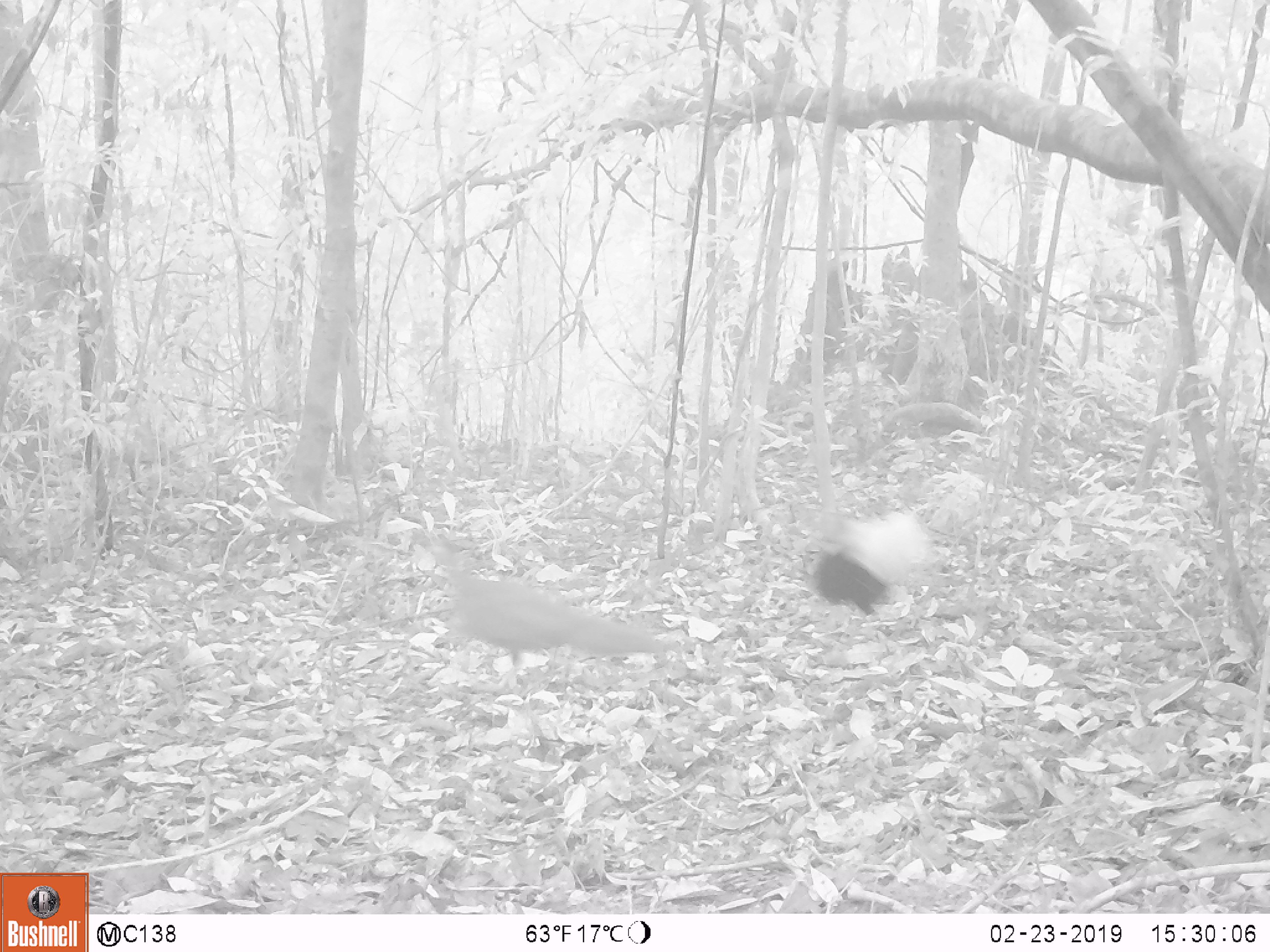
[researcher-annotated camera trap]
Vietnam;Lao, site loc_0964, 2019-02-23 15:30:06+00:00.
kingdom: Animalia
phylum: Chordata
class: Aves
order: Galliformes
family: Phasianidae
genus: Lophura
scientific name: Lophura nycthemera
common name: silver pheasant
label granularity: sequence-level